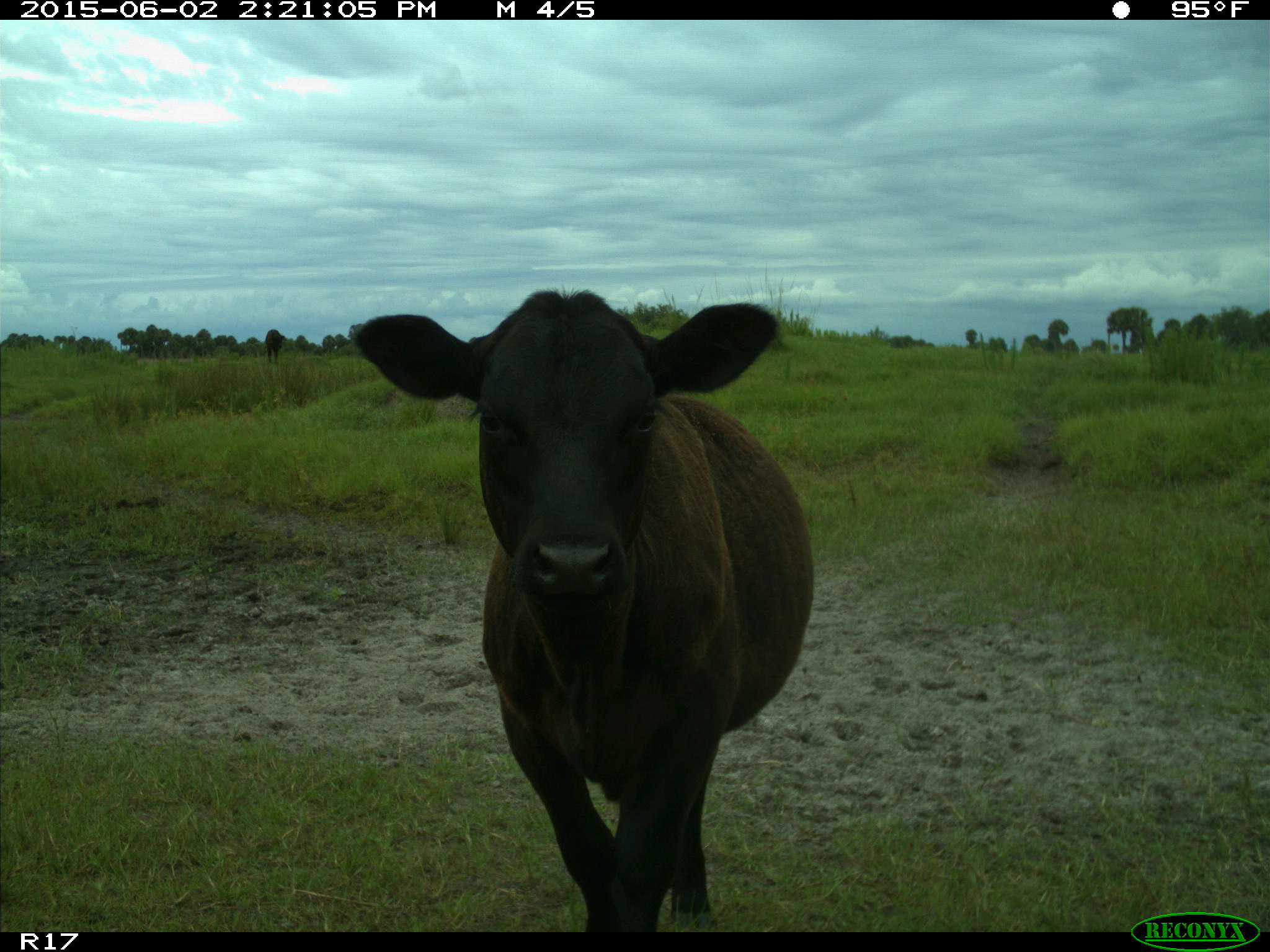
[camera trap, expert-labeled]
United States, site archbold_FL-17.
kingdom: Animalia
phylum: Chordata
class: Mammalia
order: Artiodactyla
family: Bovidae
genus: Bos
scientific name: Bos taurus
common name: domestic cow